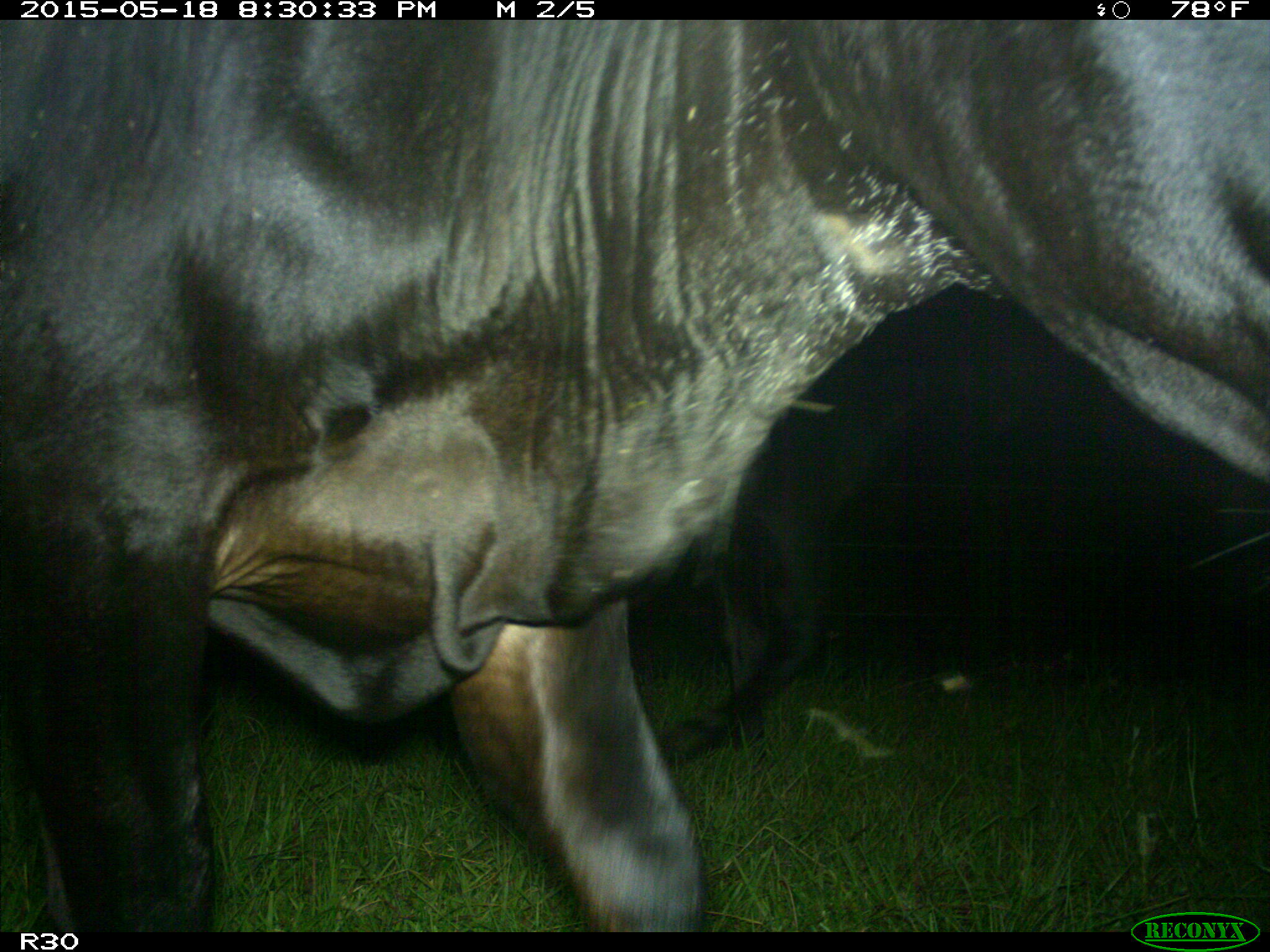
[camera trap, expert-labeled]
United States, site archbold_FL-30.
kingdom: Animalia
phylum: Chordata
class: Mammalia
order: Artiodactyla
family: Bovidae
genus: Bos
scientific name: Bos taurus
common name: domestic cow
Bos taurus (domestic cow).